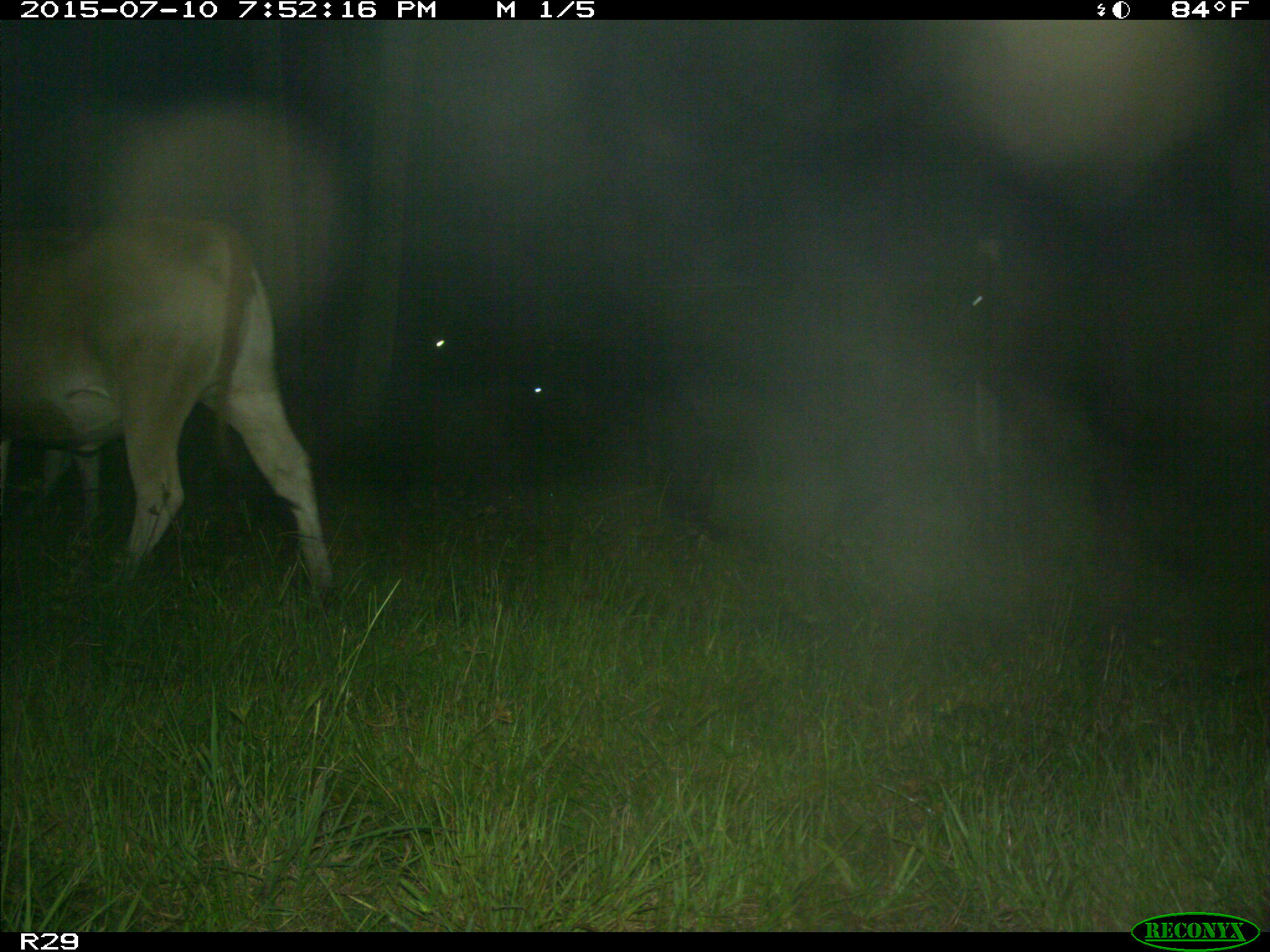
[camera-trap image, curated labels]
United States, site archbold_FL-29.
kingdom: Animalia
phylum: Chordata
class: Mammalia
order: Artiodactyla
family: Bovidae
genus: Bos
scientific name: Bos taurus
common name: domestic cow